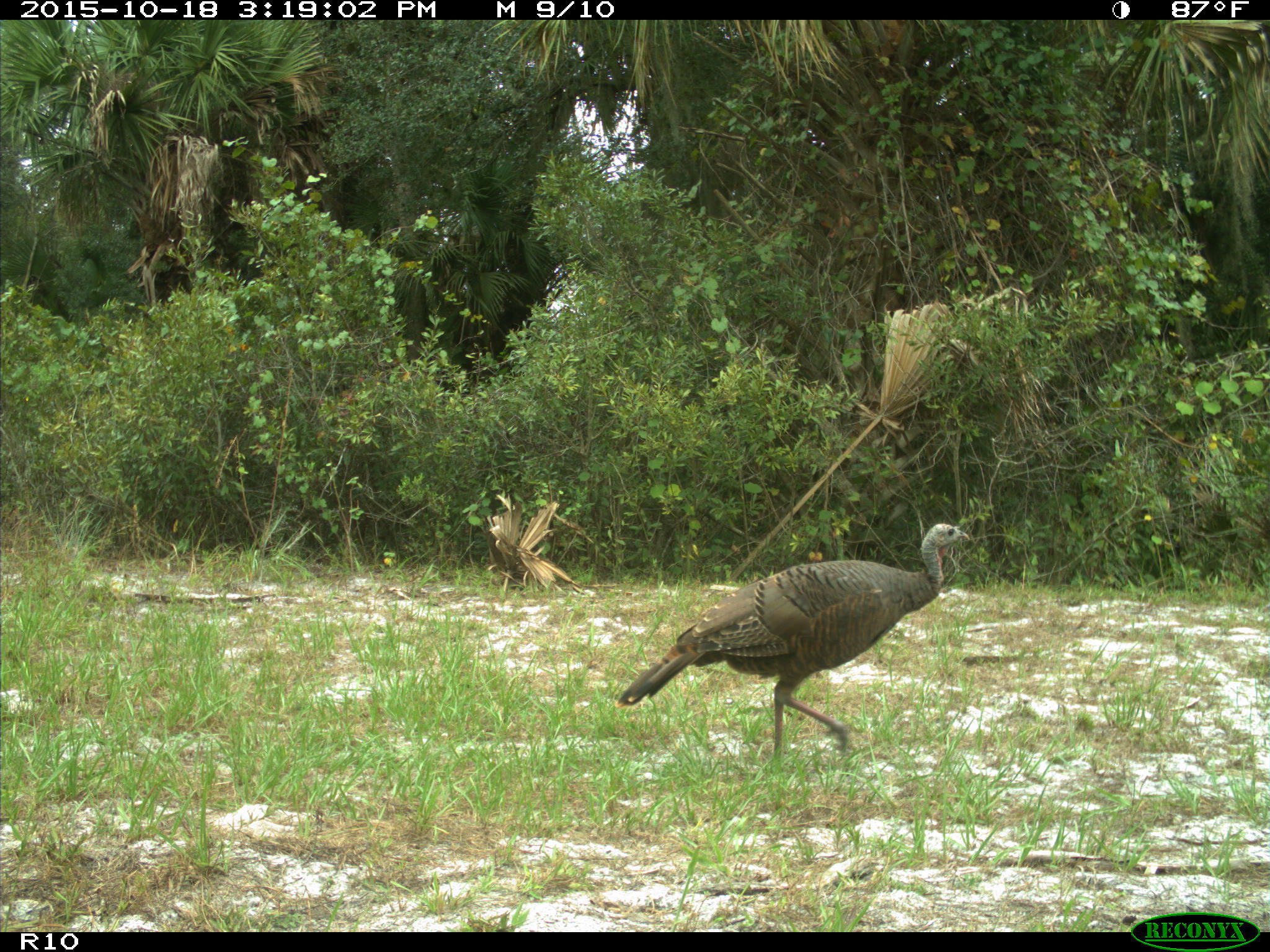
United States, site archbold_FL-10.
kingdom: Animalia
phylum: Chordata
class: Aves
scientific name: Aves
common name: birds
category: unidentified bird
Unidentified bird (birds) (Aves).